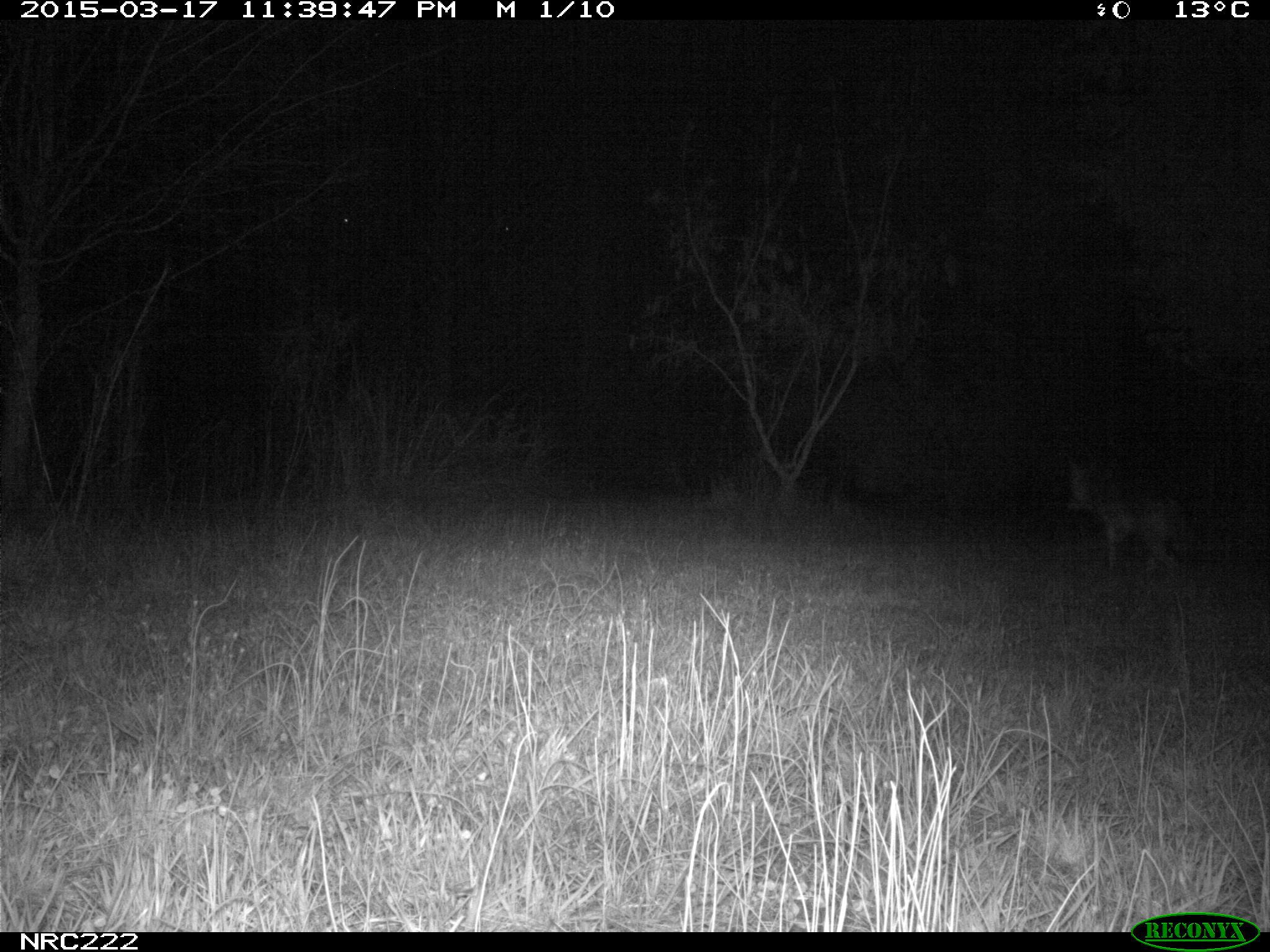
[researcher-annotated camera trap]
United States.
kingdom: Animalia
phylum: Chordata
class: Mammalia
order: Carnivora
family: Canidae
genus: Canis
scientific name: Canis latrans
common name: coyote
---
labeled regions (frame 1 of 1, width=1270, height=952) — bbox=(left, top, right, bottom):
Coyote: bbox=(1052, 452, 1235, 570)